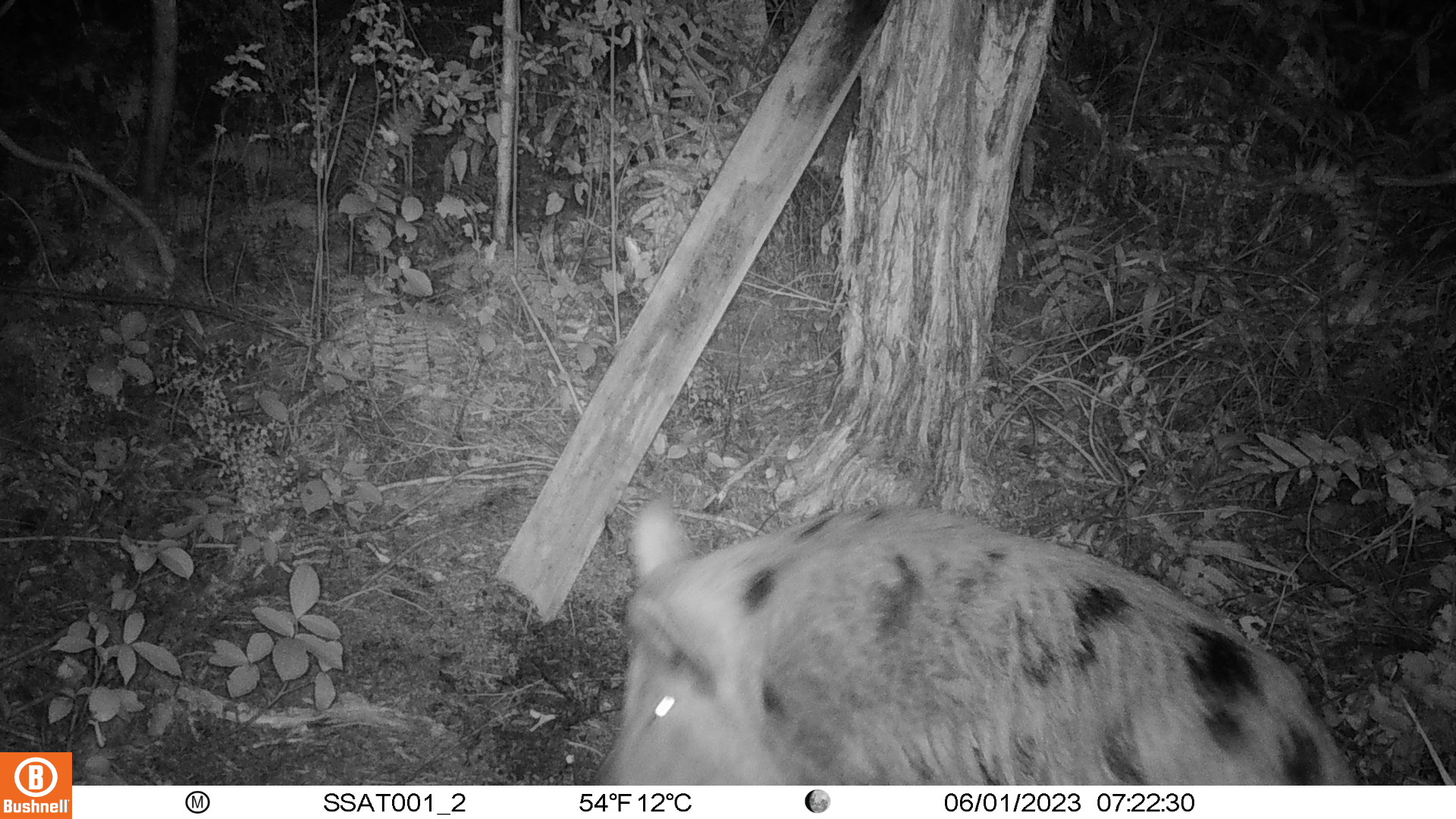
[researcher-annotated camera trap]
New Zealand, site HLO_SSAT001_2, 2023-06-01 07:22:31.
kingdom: Animalia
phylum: Chordata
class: Mammalia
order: Artiodactyla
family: Suidae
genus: Sus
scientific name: Sus scrofa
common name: pig